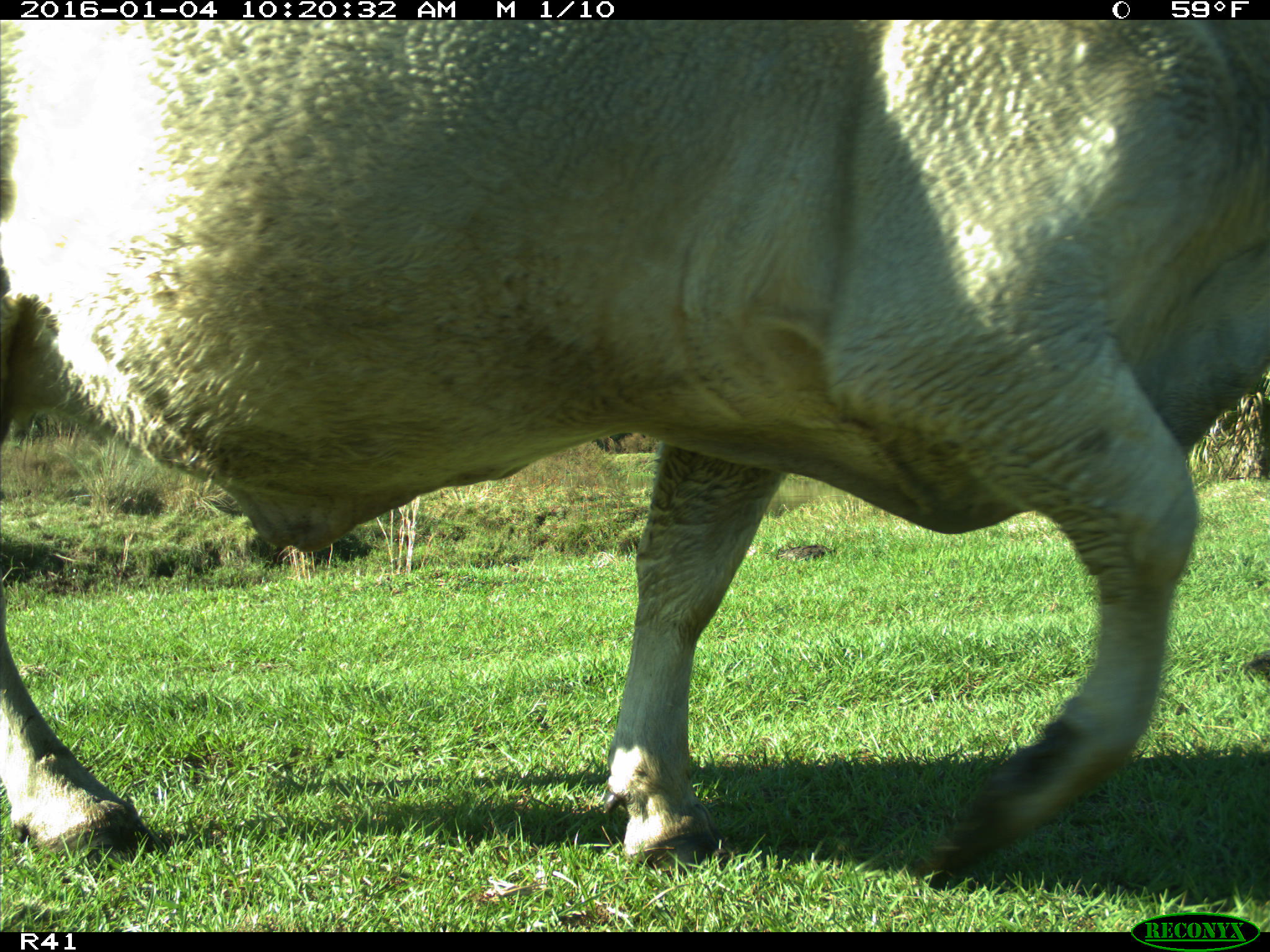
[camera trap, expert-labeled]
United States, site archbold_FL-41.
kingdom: Animalia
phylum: Chordata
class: Mammalia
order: Artiodactyla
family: Bovidae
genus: Bos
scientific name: Bos taurus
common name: domestic cow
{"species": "Bos taurus (domestic cow)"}